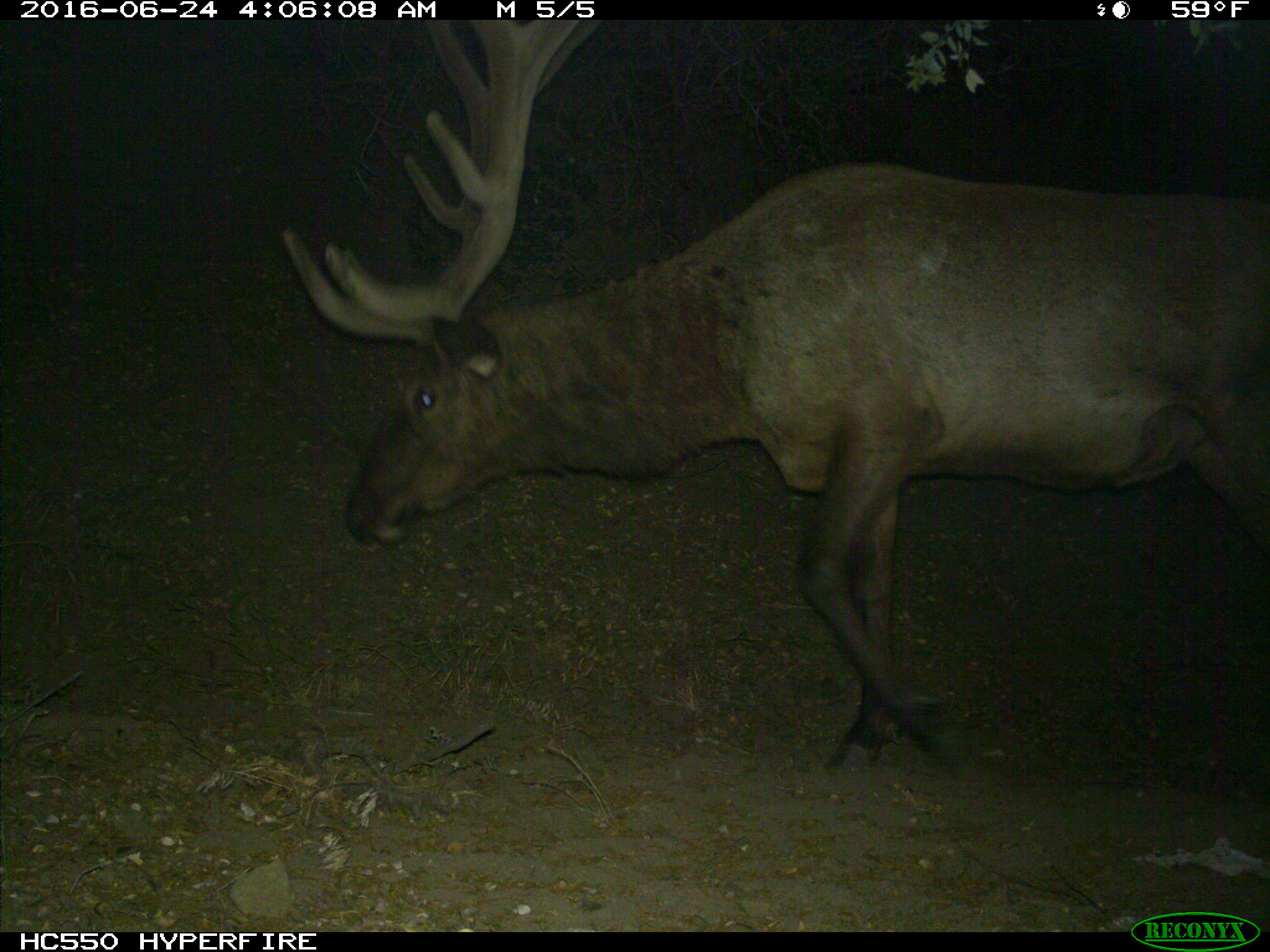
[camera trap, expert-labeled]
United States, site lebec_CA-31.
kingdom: Animalia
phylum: Chordata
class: Mammalia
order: Artiodactyla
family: Cervidae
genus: Cervus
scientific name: Cervus canadensis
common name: elk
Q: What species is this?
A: Cervus canadensis (elk).